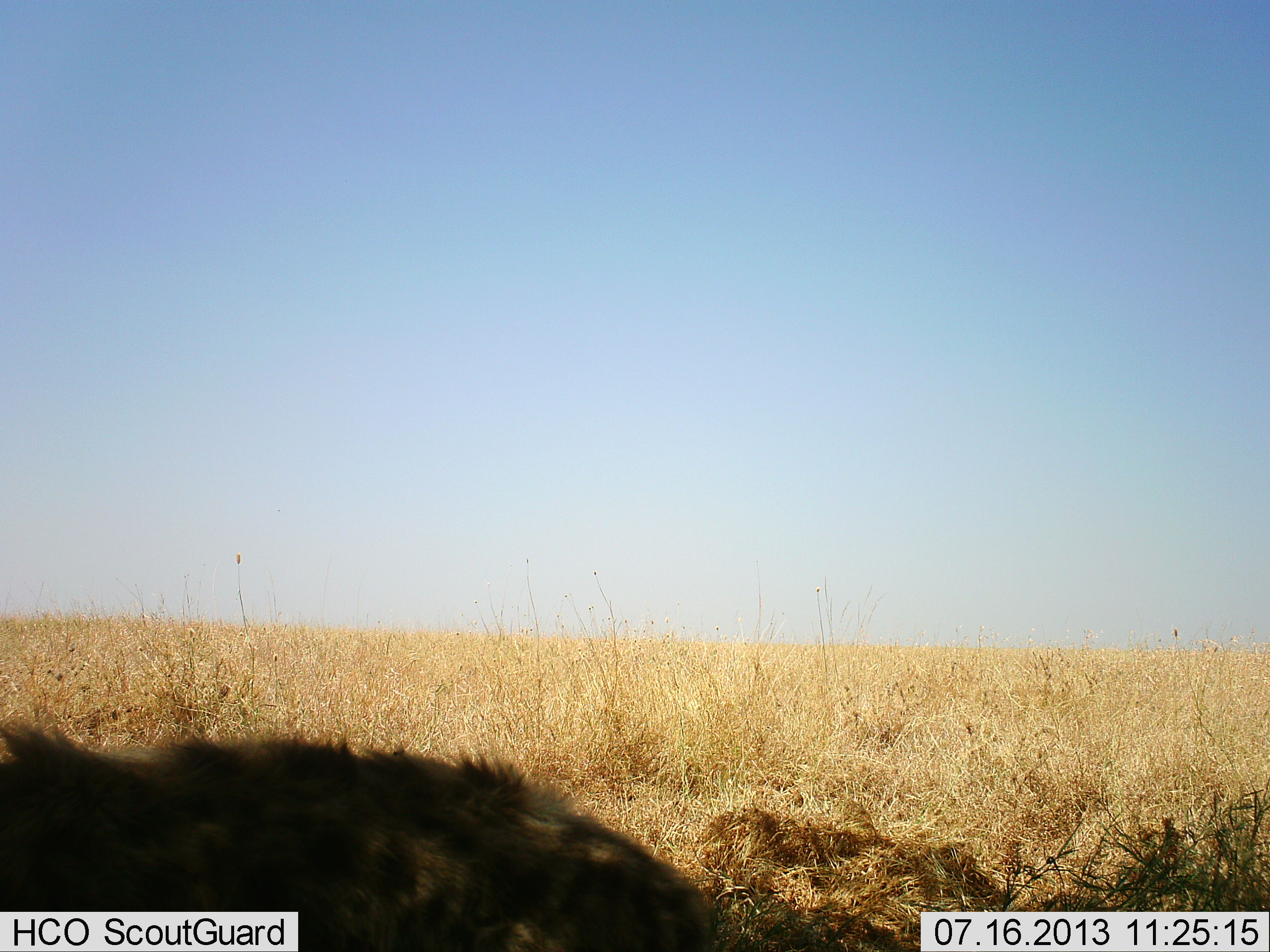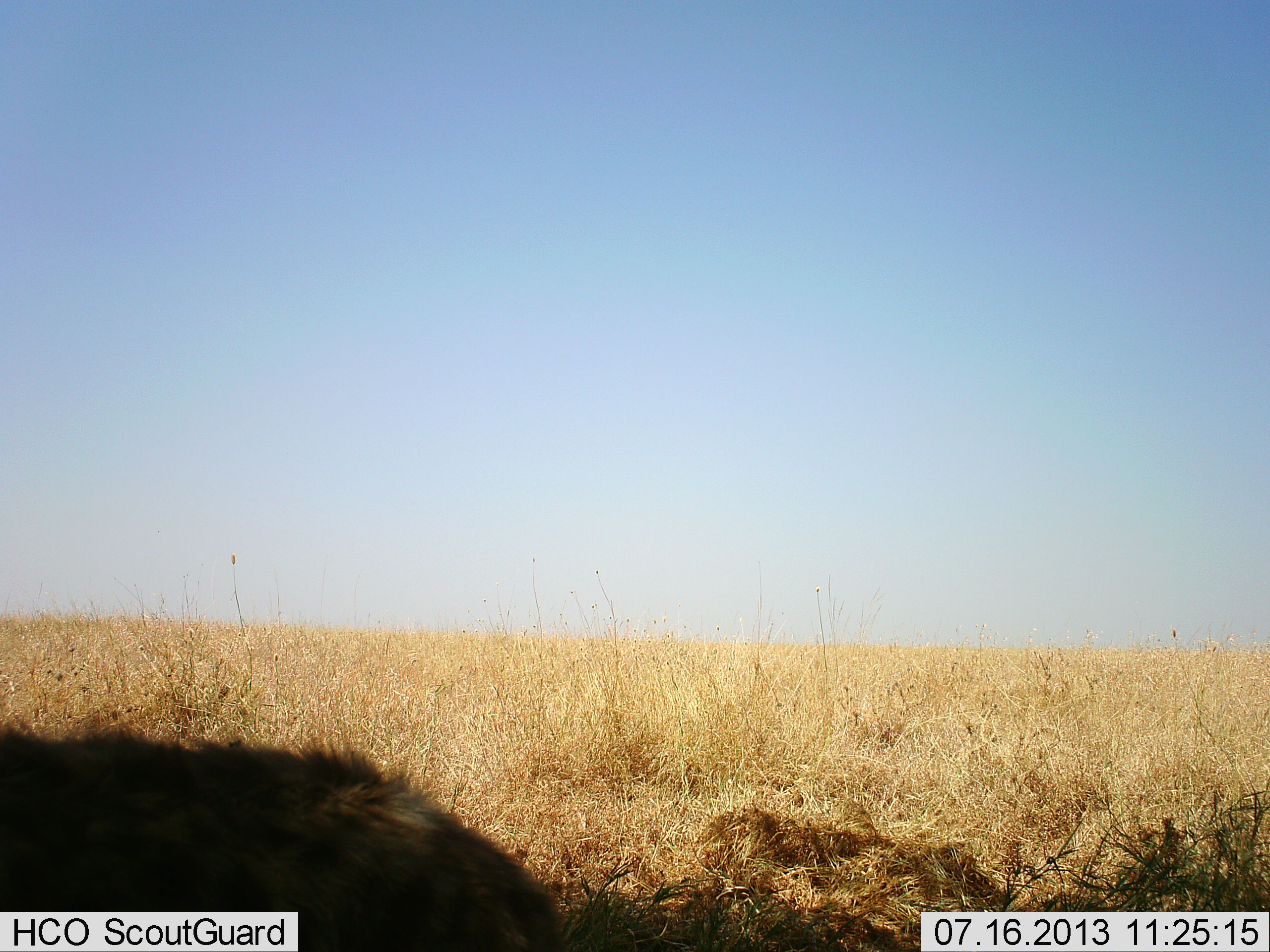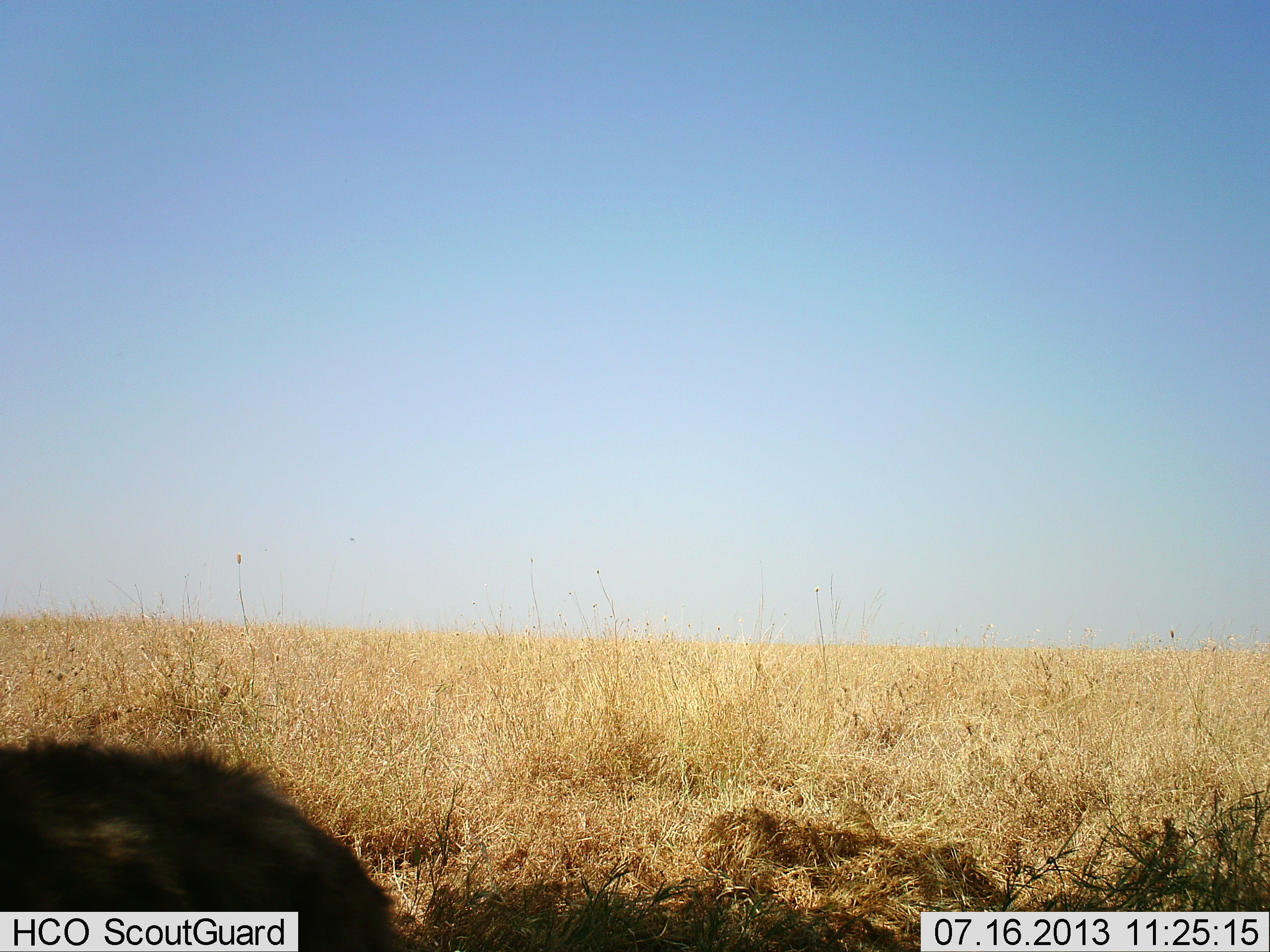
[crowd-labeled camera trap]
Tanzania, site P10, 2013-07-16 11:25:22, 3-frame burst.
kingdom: Animalia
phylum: Chordata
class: Mammalia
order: Carnivora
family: Hyaenidae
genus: Crocuta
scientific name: Crocuta crocuta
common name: spotted hyena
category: hyenaspotted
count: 1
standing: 27%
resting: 0%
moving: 73%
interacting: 0%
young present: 0%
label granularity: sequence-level